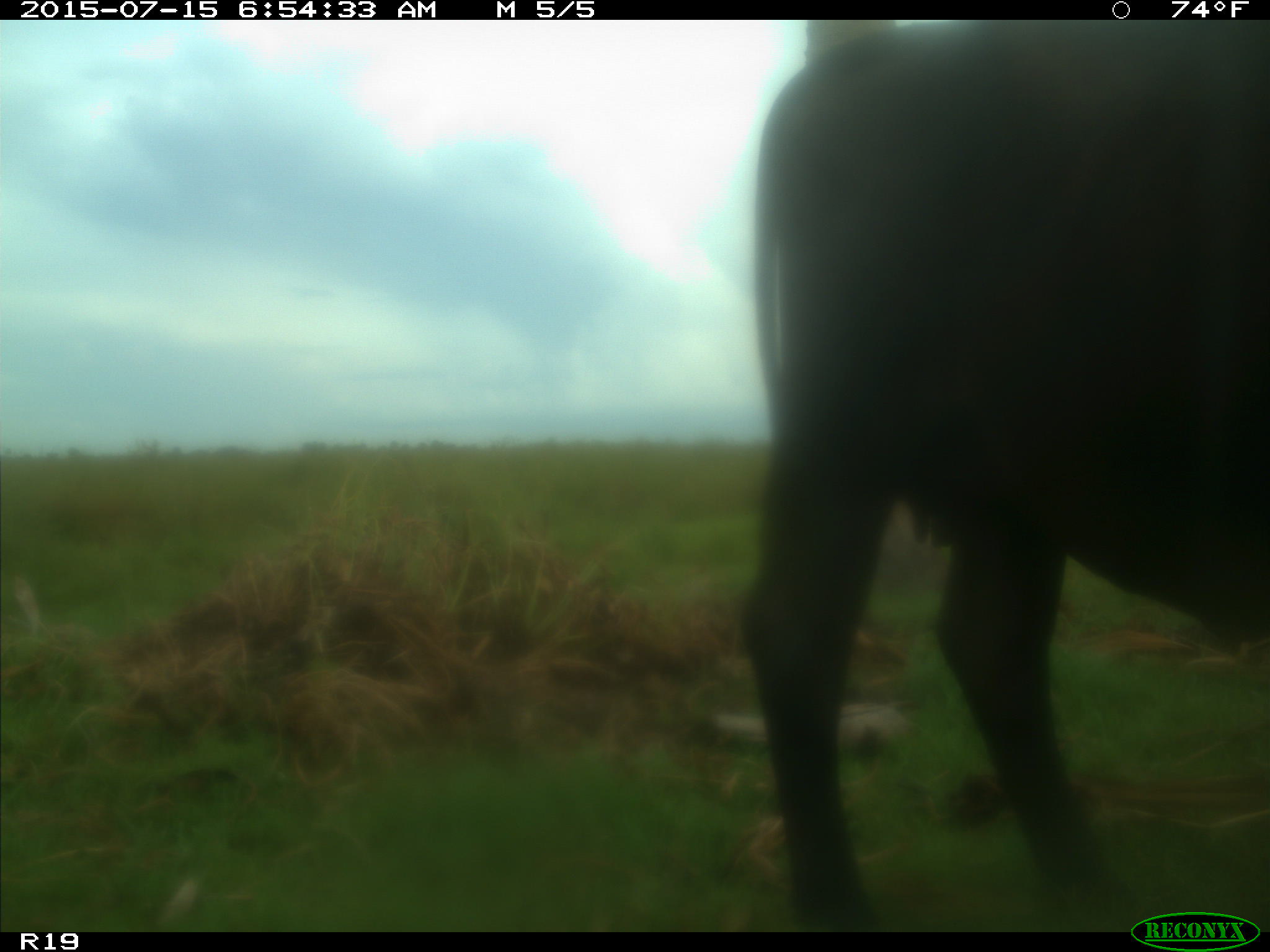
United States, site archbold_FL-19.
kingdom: Animalia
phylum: Chordata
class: Mammalia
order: Artiodactyla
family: Bovidae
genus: Bos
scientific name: Bos taurus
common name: domestic cow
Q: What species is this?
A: Bos taurus (domestic cow).